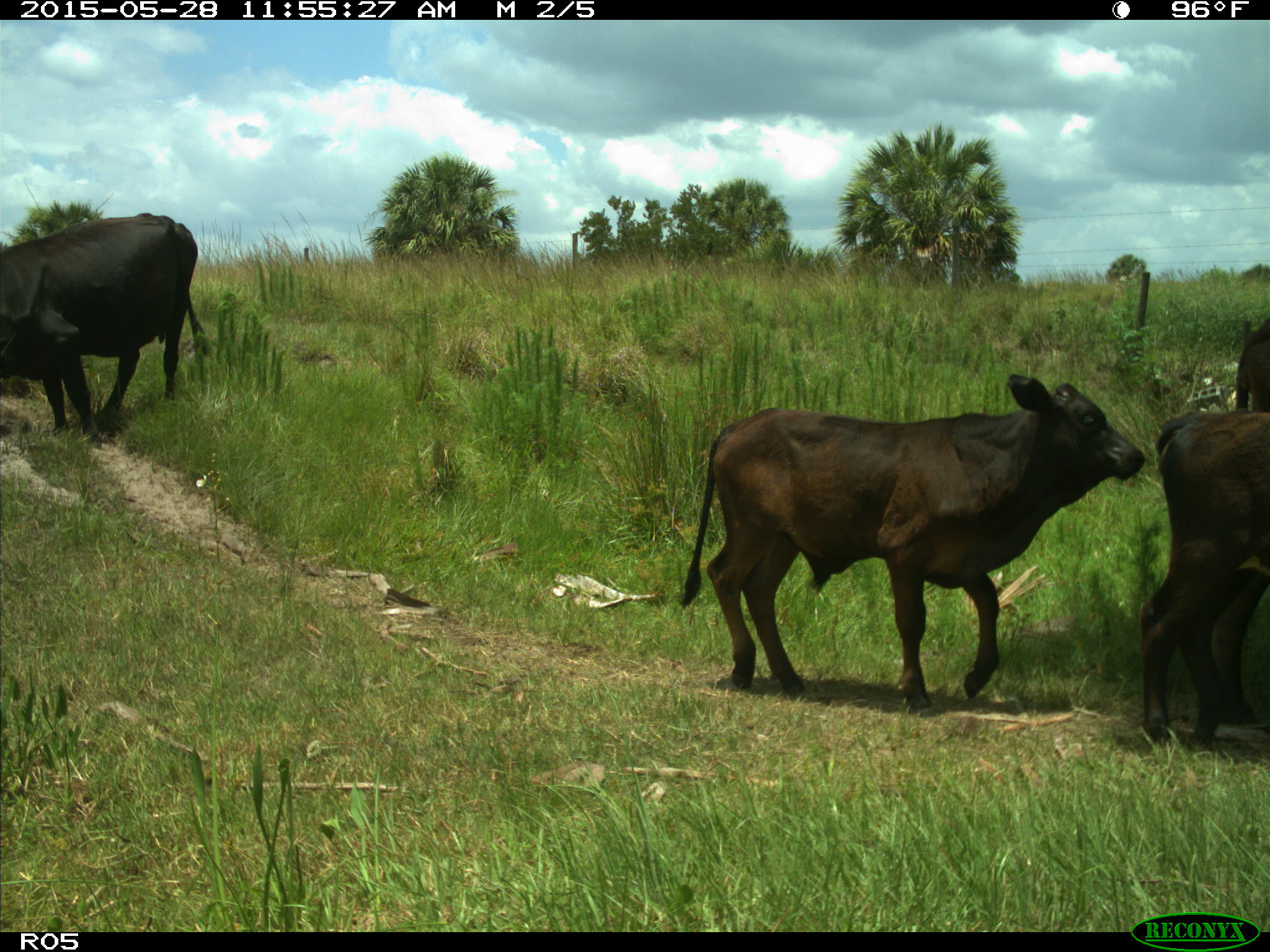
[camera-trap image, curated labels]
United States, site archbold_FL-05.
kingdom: Animalia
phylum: Chordata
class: Mammalia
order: Artiodactyla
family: Bovidae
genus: Bos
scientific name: Bos taurus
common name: domestic cow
Bos taurus (domestic cow).